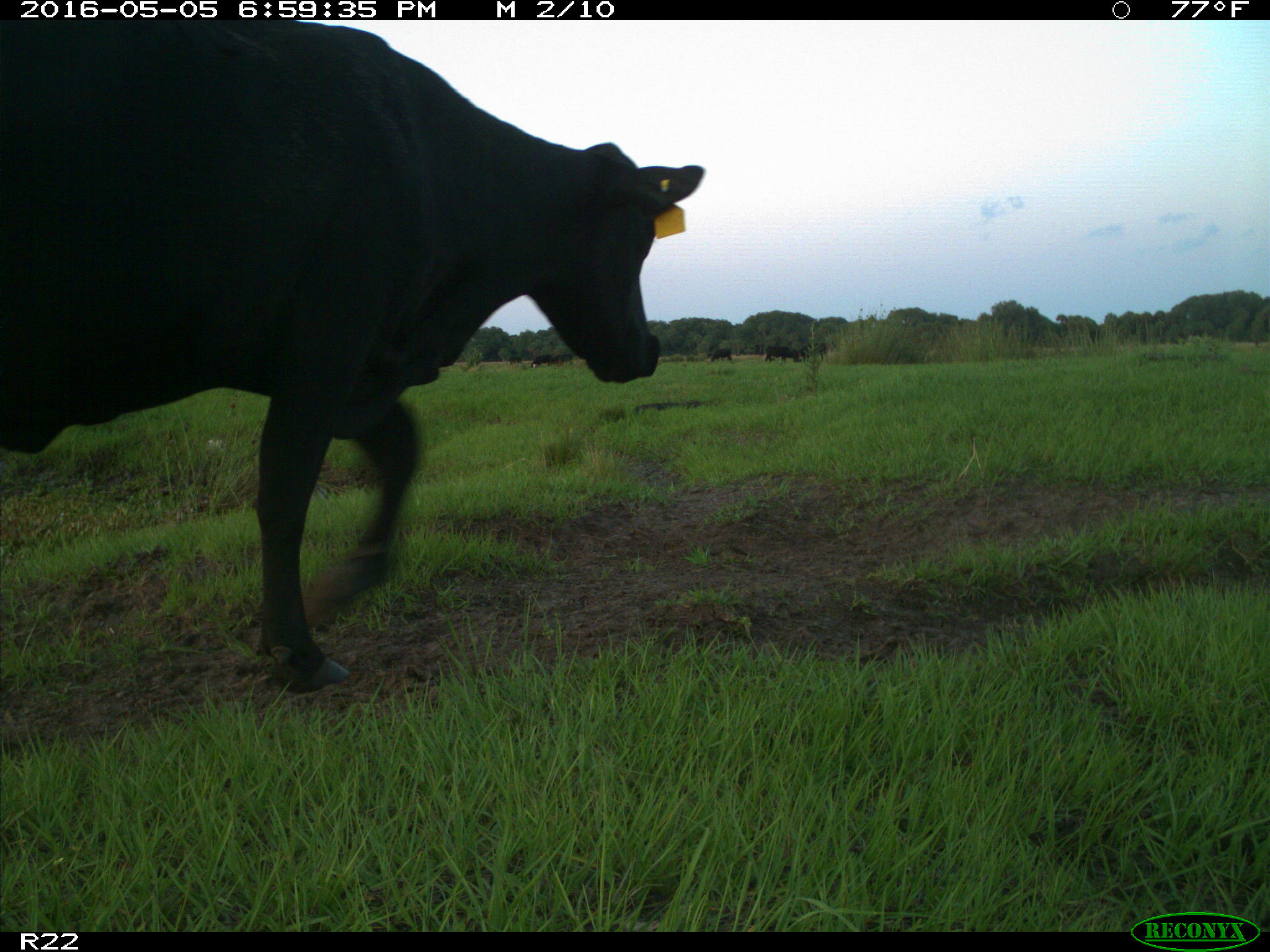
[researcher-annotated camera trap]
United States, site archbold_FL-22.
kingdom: Animalia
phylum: Chordata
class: Mammalia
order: Artiodactyla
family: Bovidae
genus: Bos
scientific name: Bos taurus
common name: domestic cow